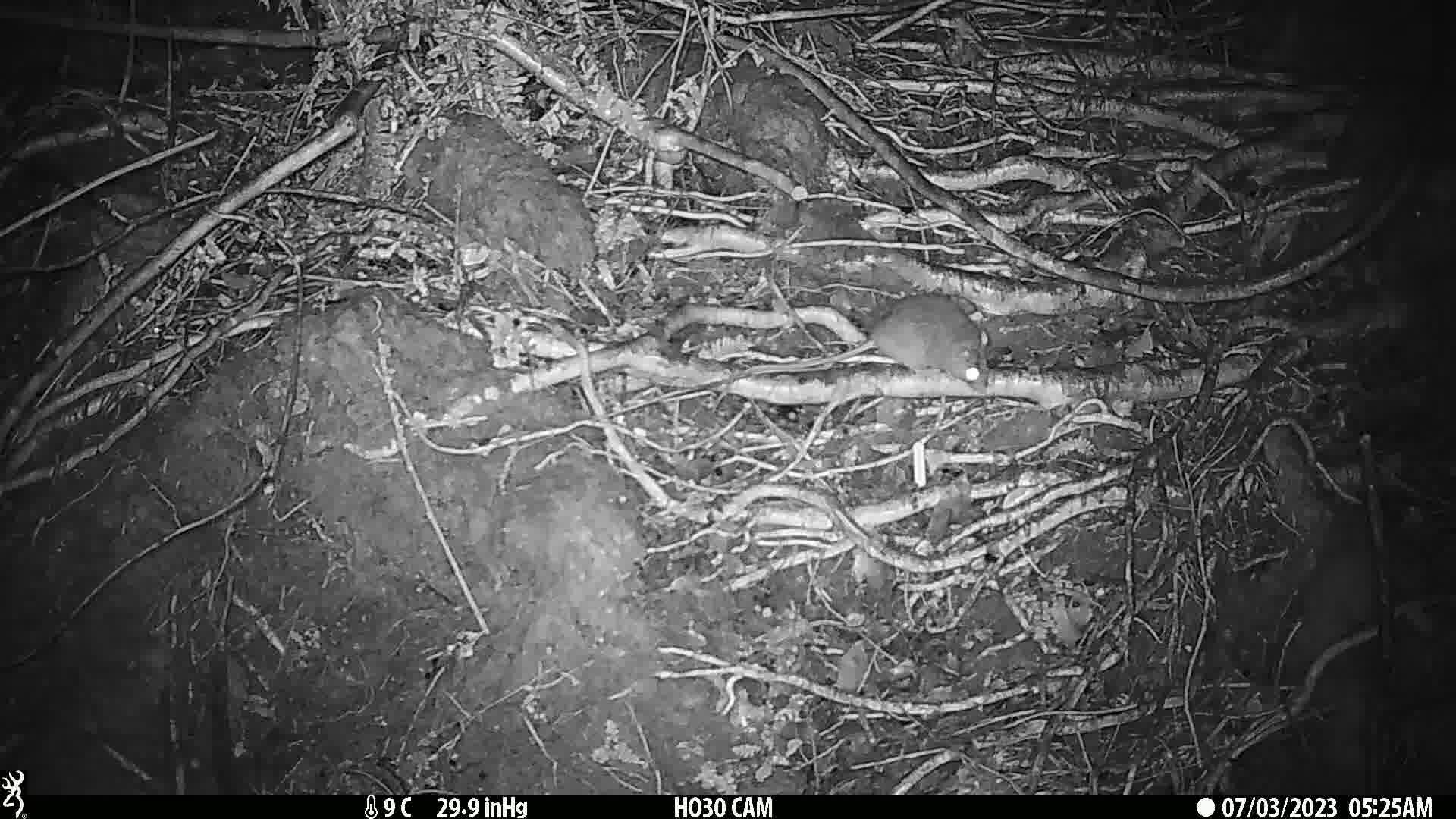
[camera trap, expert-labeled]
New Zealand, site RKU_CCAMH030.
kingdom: Animalia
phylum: Chordata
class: Mammalia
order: Rodentia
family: Muridae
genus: Rattus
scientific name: Rattus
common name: rat